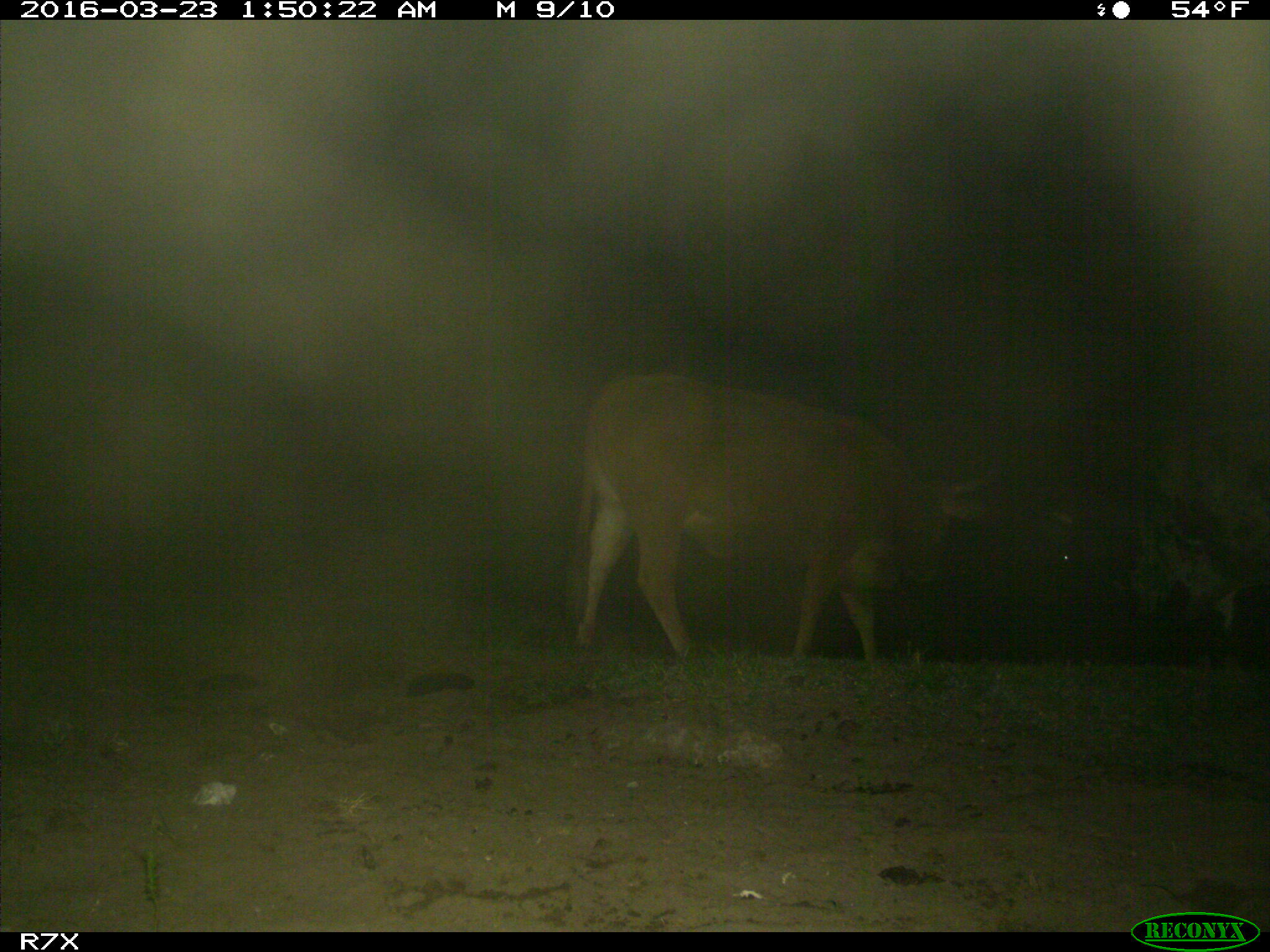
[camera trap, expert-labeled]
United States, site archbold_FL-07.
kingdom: Animalia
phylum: Chordata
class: Mammalia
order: Artiodactyla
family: Bovidae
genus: Bos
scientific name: Bos taurus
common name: domestic cow